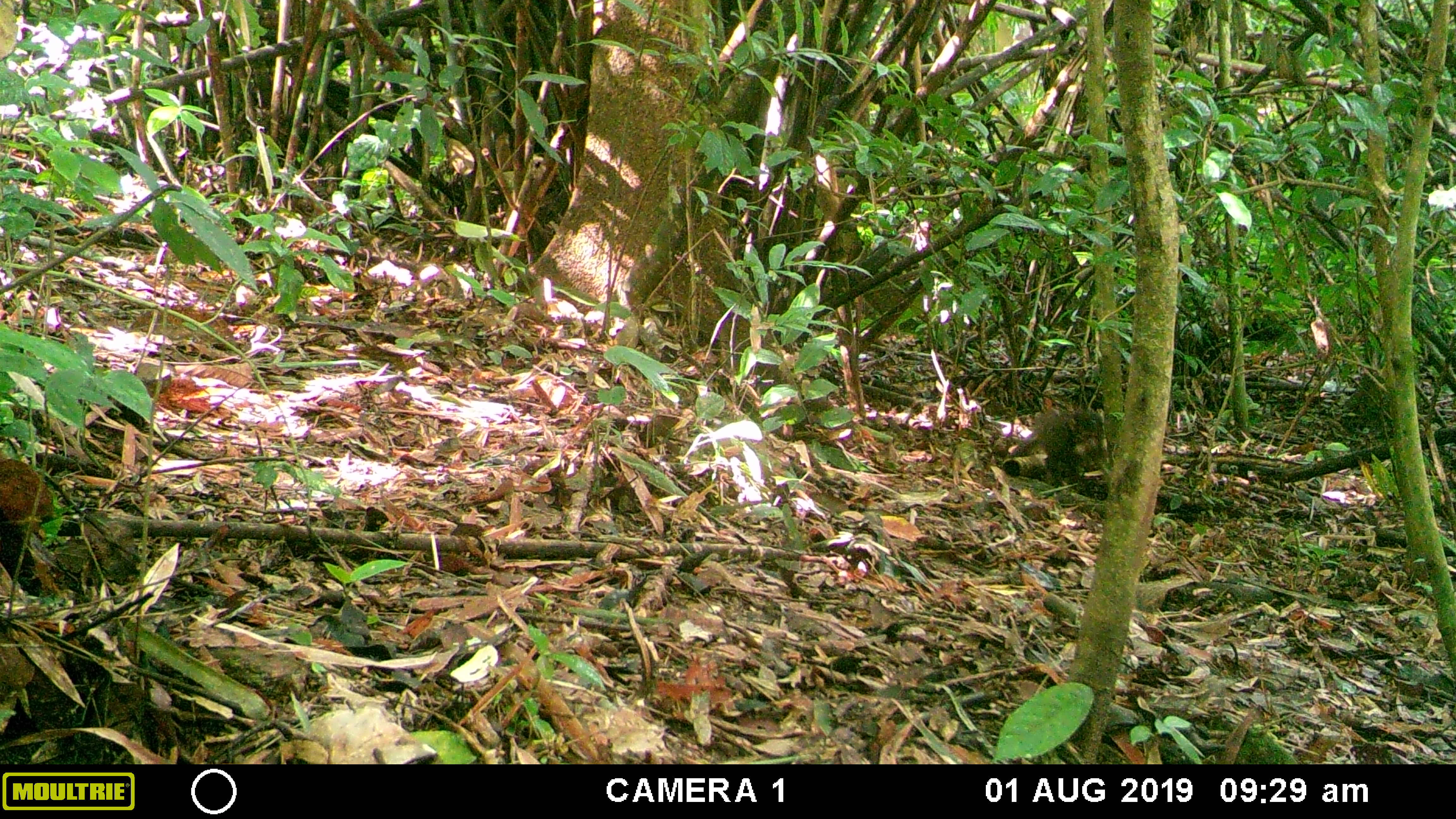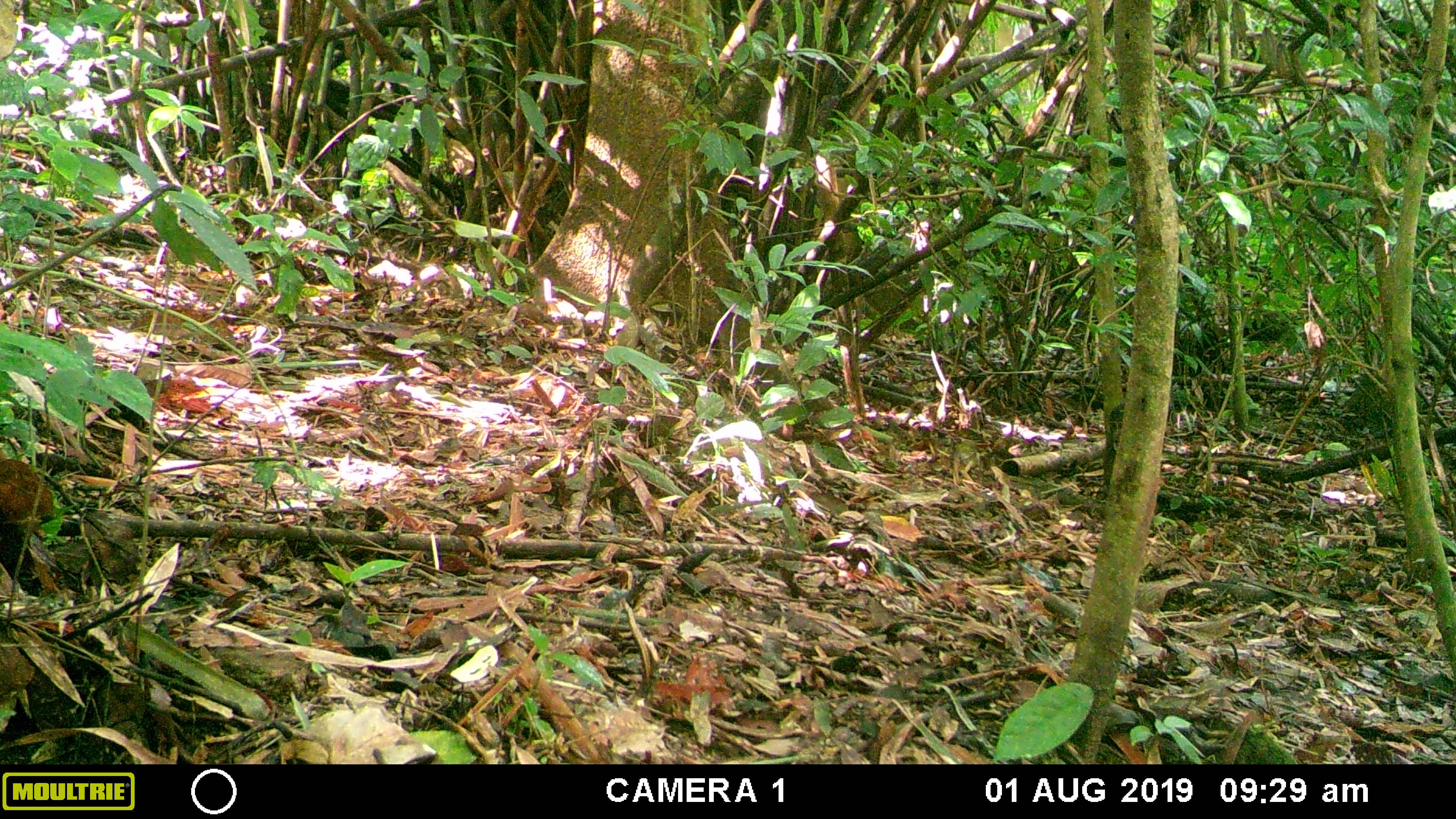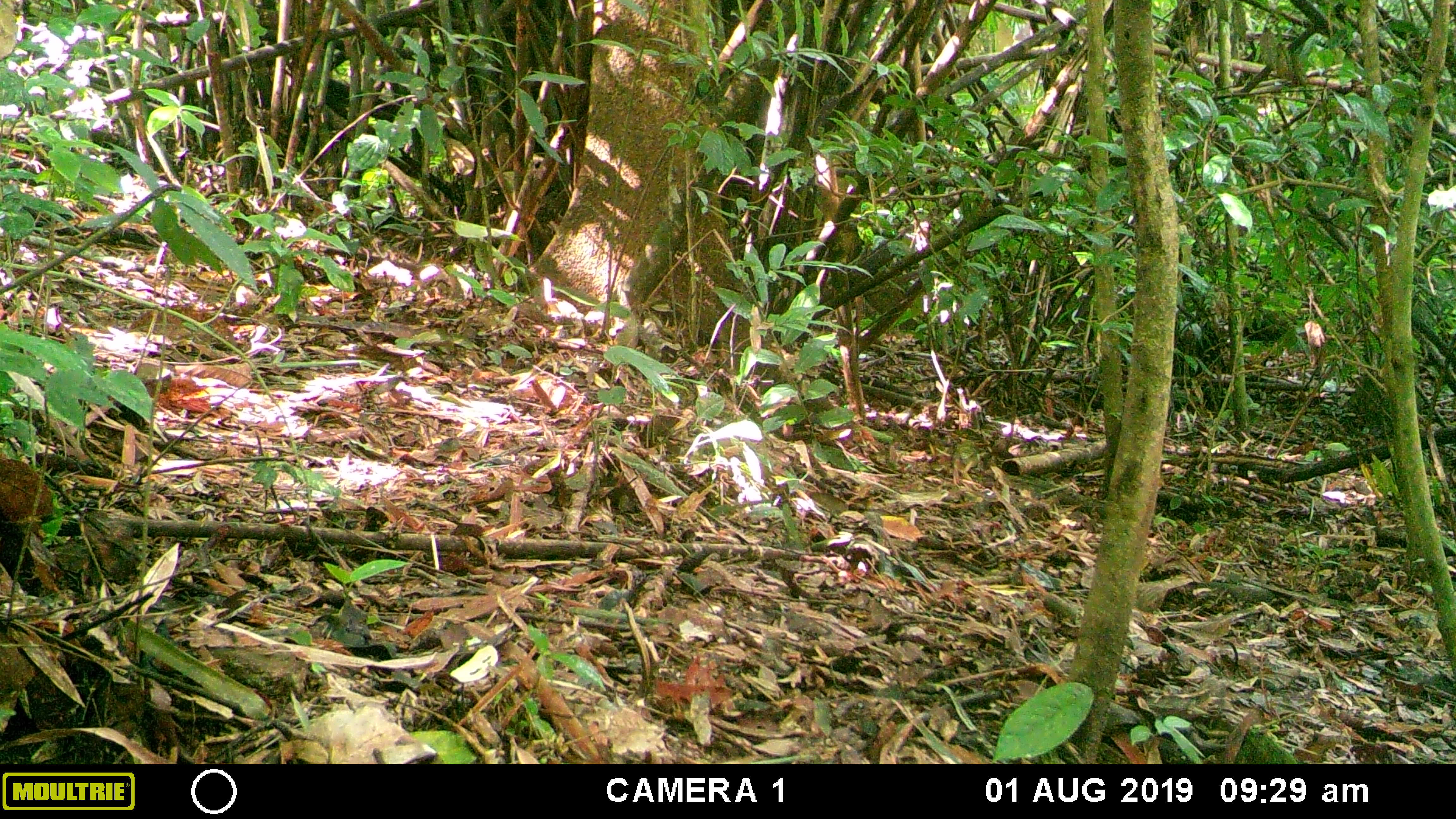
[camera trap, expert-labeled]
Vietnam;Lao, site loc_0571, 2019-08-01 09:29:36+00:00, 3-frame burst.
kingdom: Animalia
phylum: Chordata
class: Mammalia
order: Primates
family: Cercopithecidae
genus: Macaca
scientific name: Macaca arctoides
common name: stump-tailed macaque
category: stump tailed macaque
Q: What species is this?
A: Stump tailed macaque (stump-tailed macaque) (Macaca arctoides).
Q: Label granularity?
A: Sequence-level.